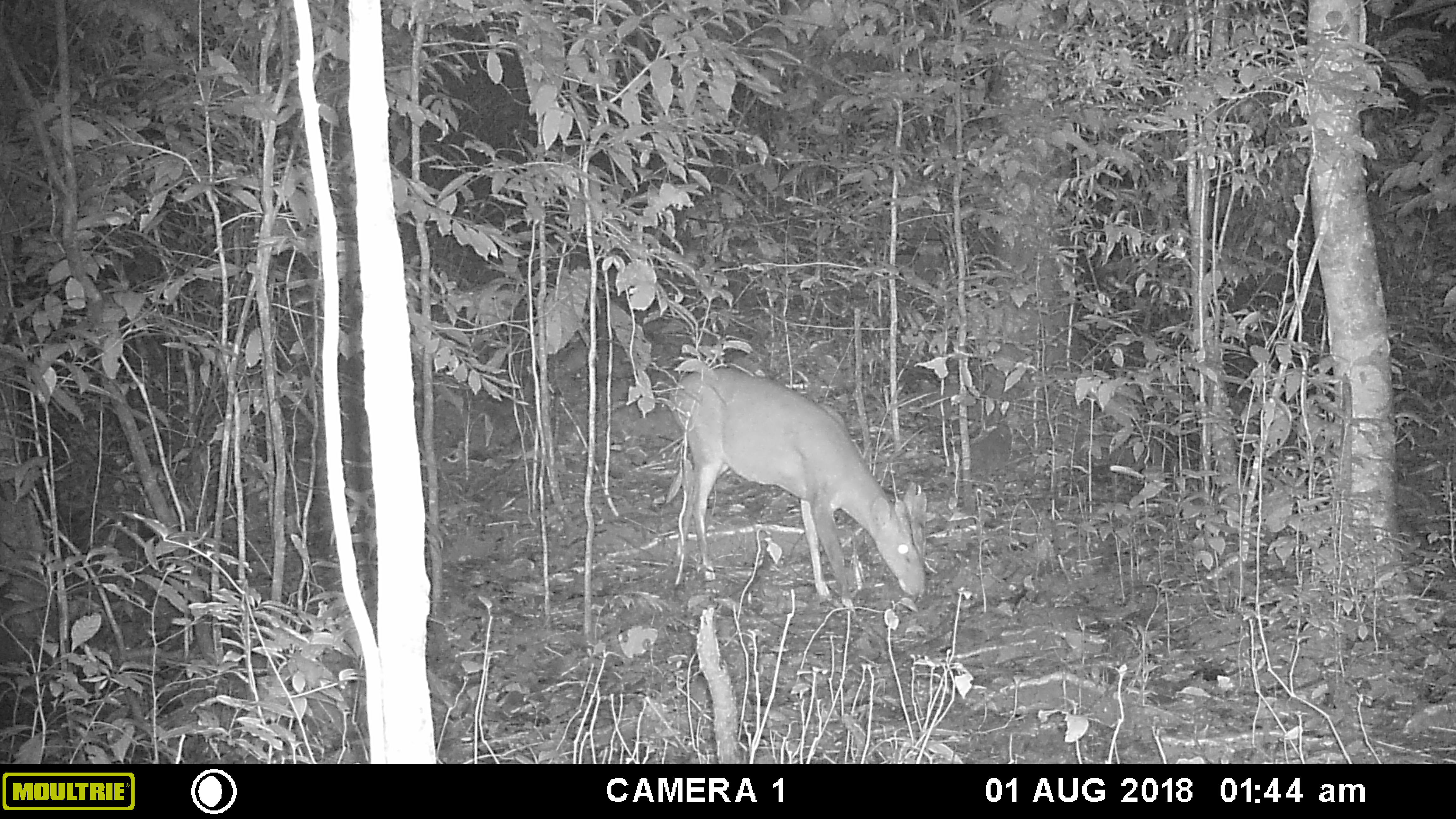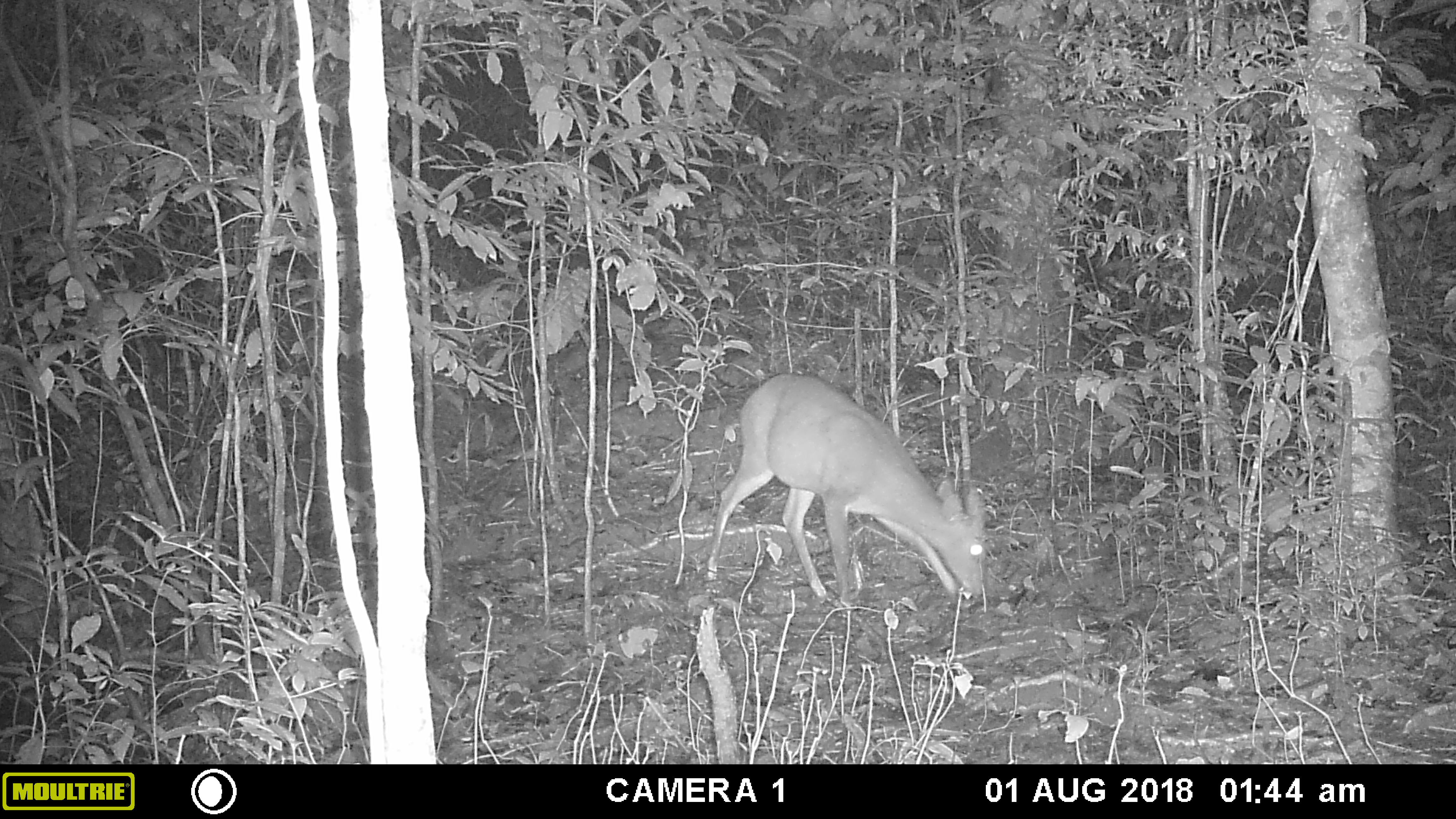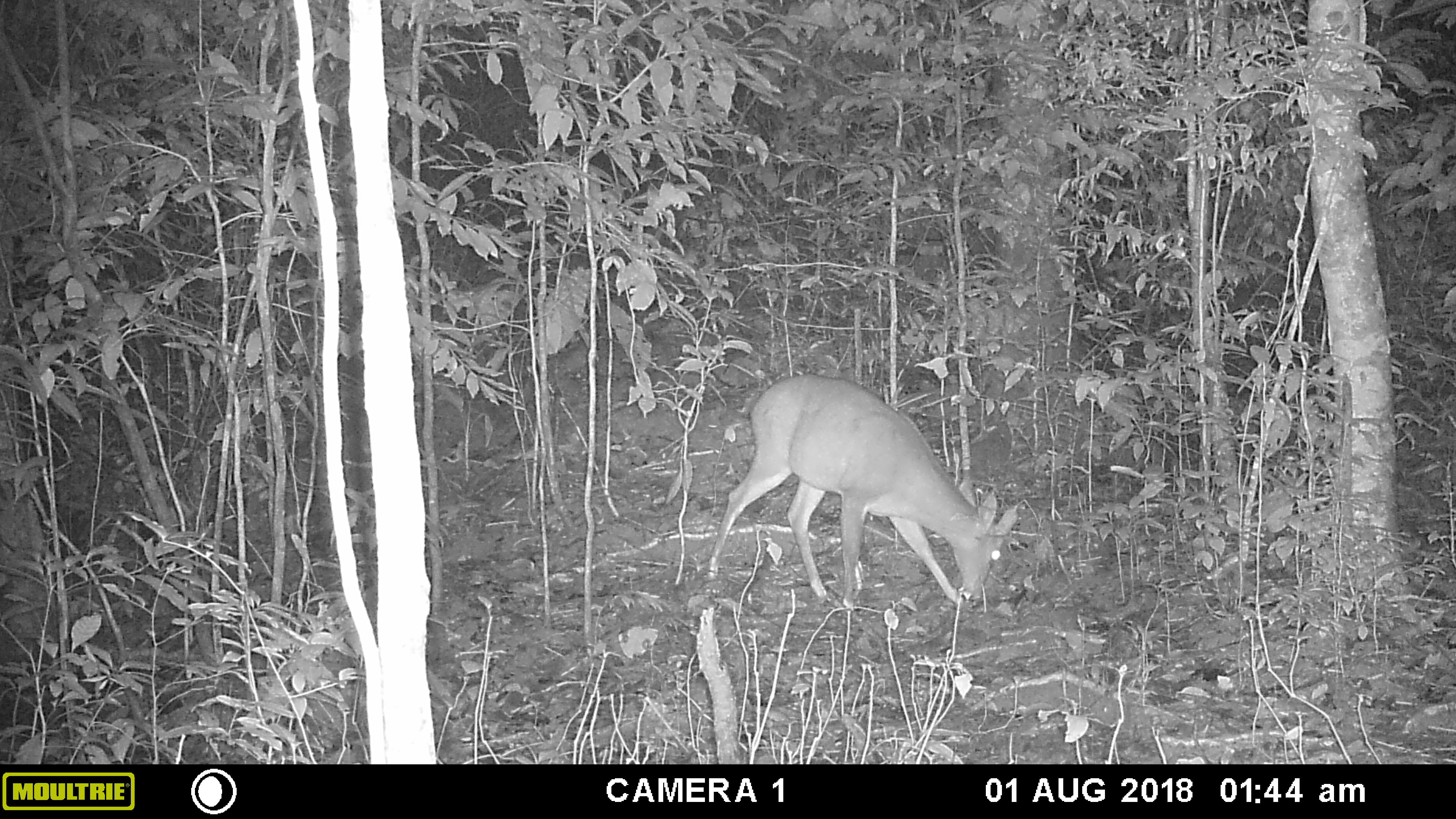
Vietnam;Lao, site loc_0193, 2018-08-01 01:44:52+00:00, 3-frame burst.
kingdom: Animalia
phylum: Chordata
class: Mammalia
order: Artiodactyla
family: Cervidae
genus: Muntiacus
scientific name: Muntiacus vuquangensis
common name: large-antlered muntjac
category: large antlered muntjac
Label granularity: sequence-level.